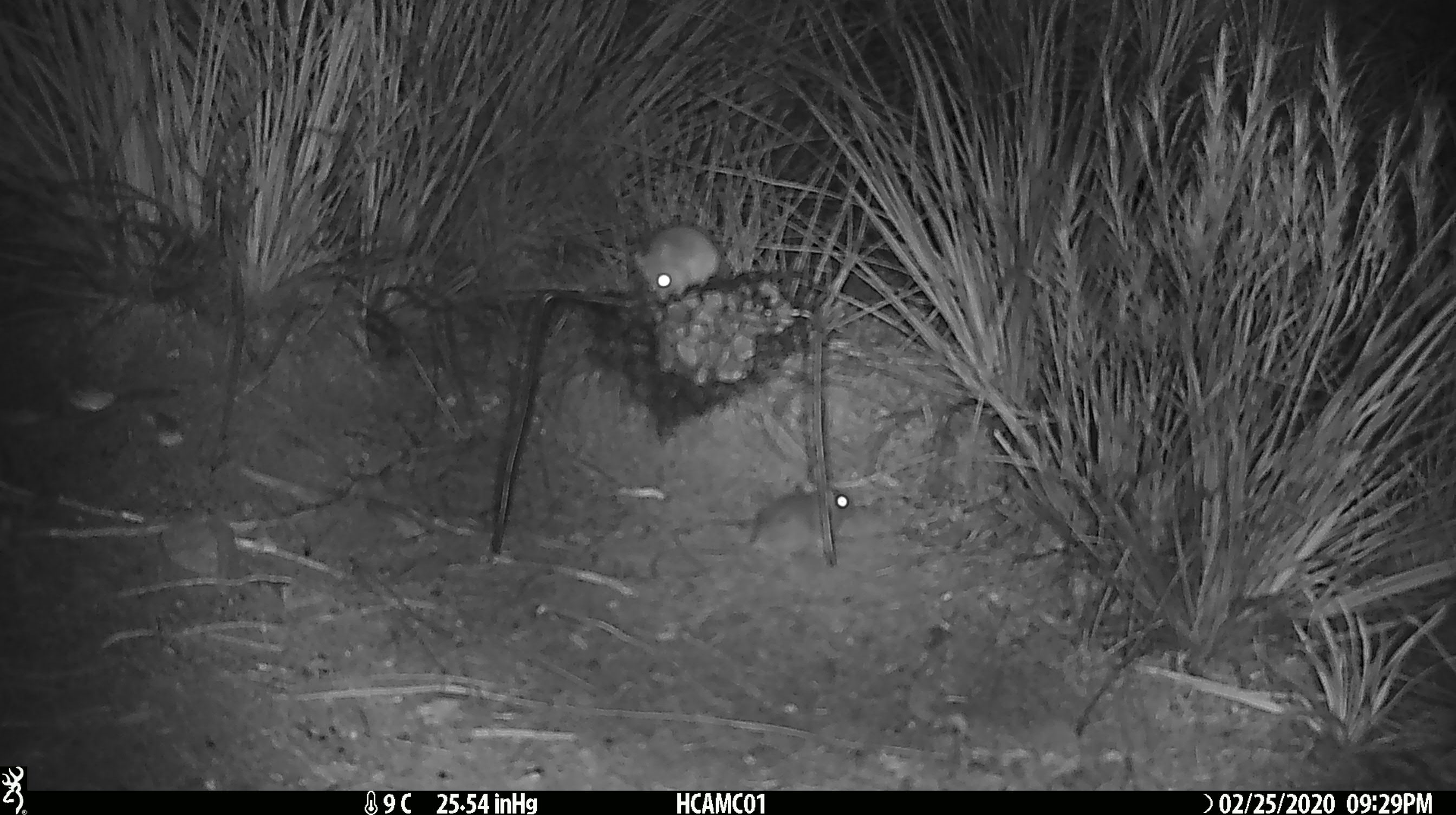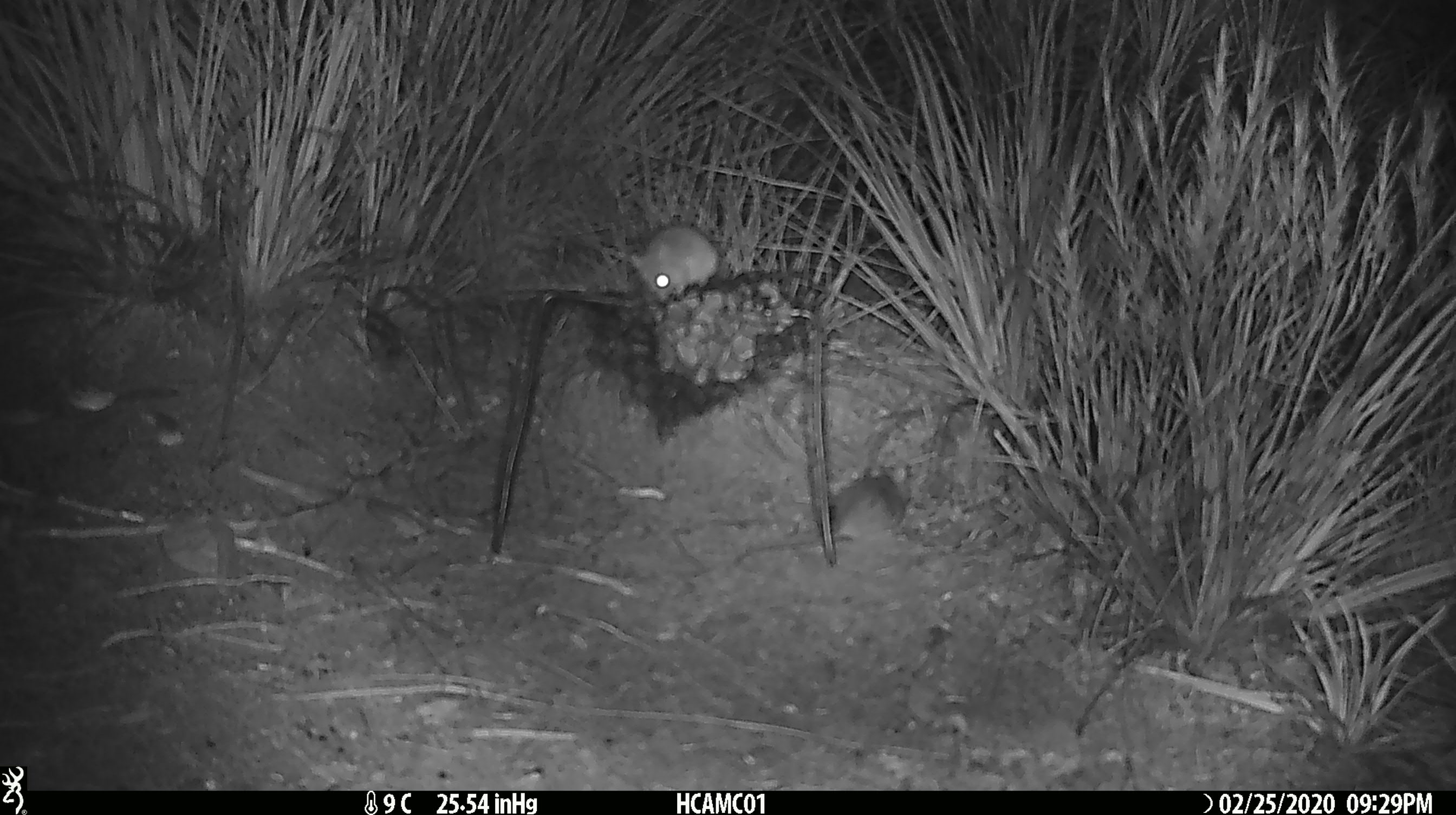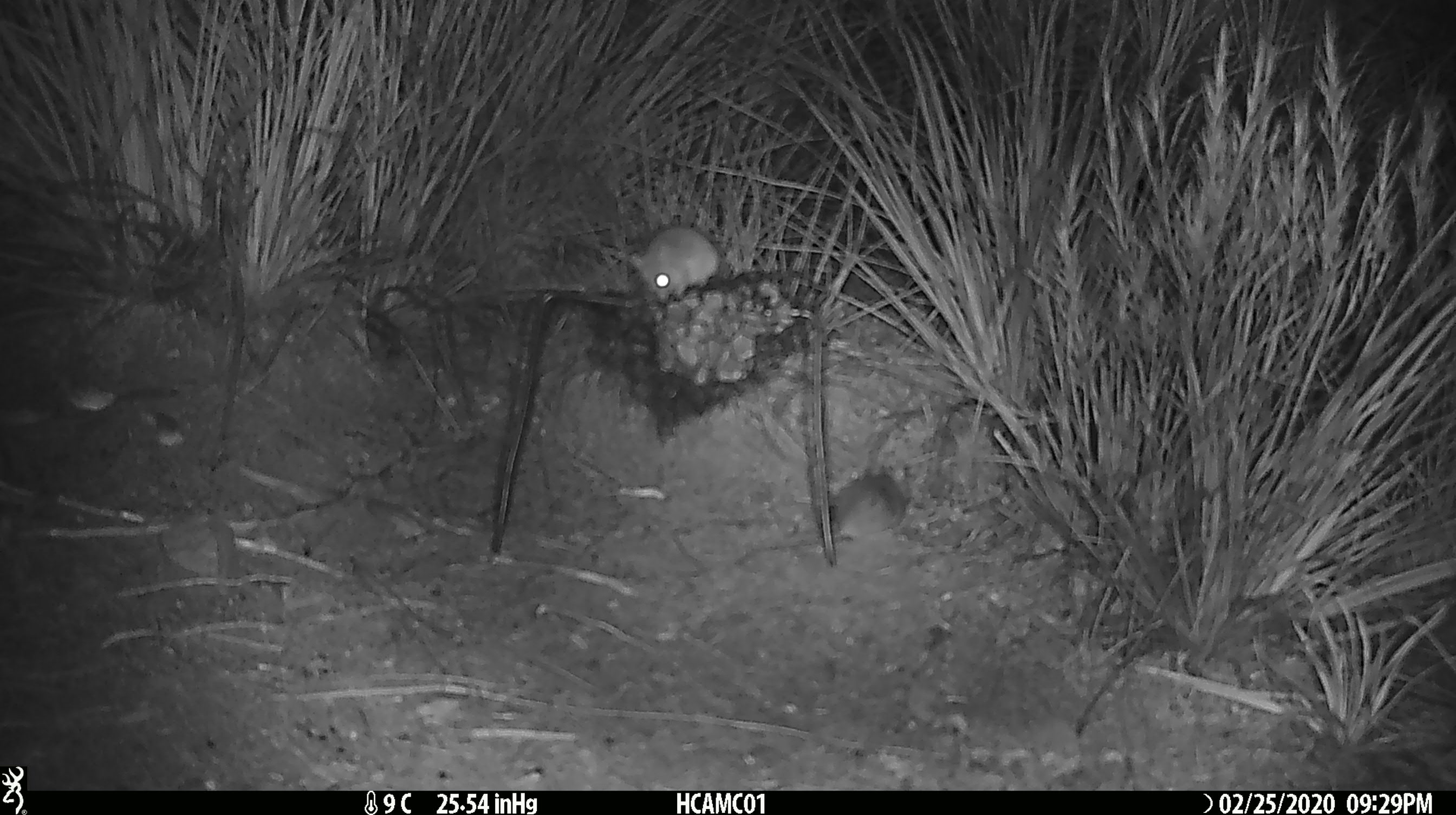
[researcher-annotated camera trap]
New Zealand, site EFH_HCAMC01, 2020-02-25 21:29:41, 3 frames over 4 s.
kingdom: Animalia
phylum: Chordata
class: Mammalia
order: Rodentia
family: Muridae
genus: Mus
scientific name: Mus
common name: mouse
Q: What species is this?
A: Mouse (Mus).